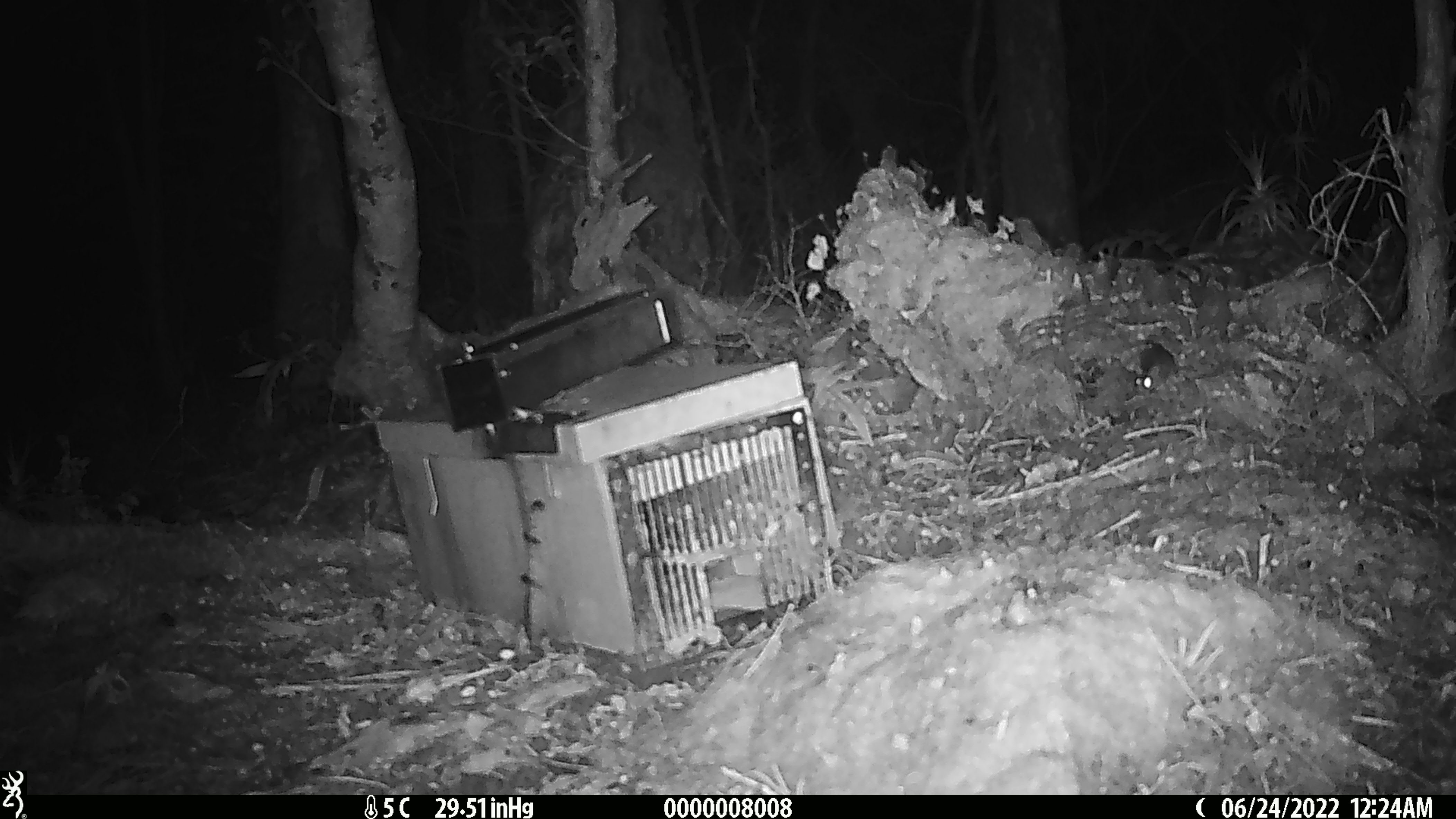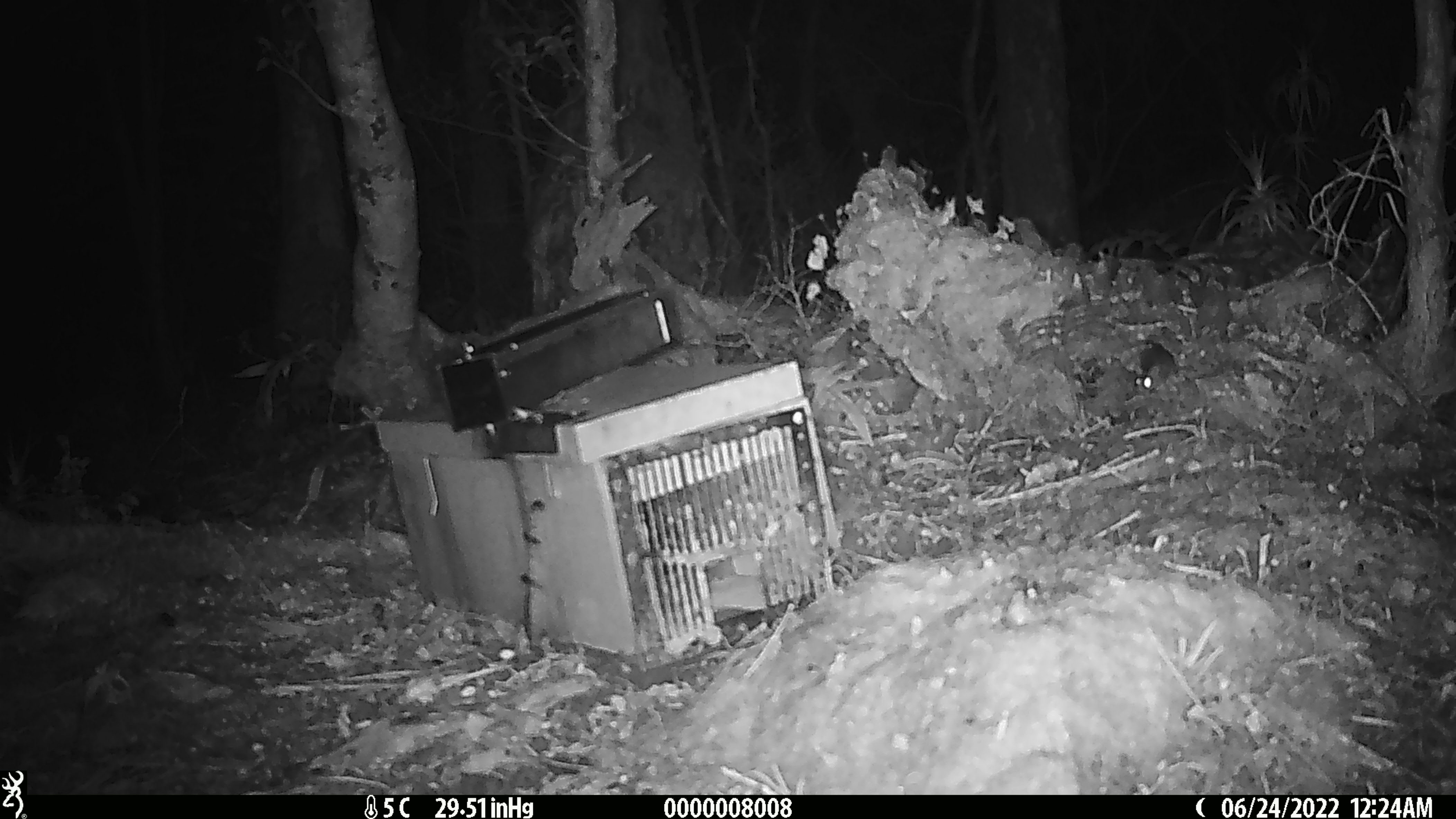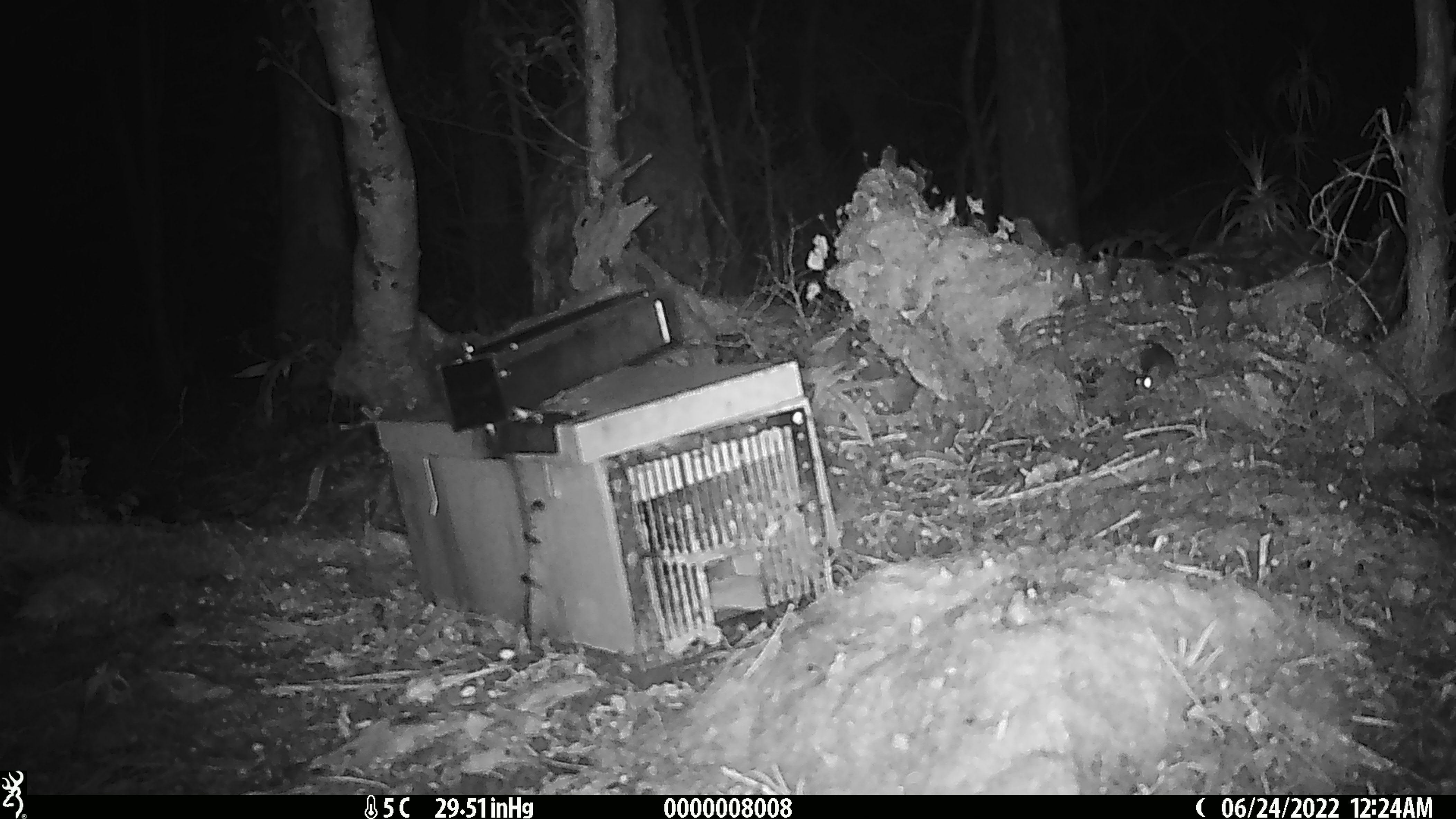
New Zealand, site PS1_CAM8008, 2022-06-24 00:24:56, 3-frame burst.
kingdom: Animalia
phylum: Chordata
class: Mammalia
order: Rodentia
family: Muridae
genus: Mus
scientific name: Mus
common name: mouse